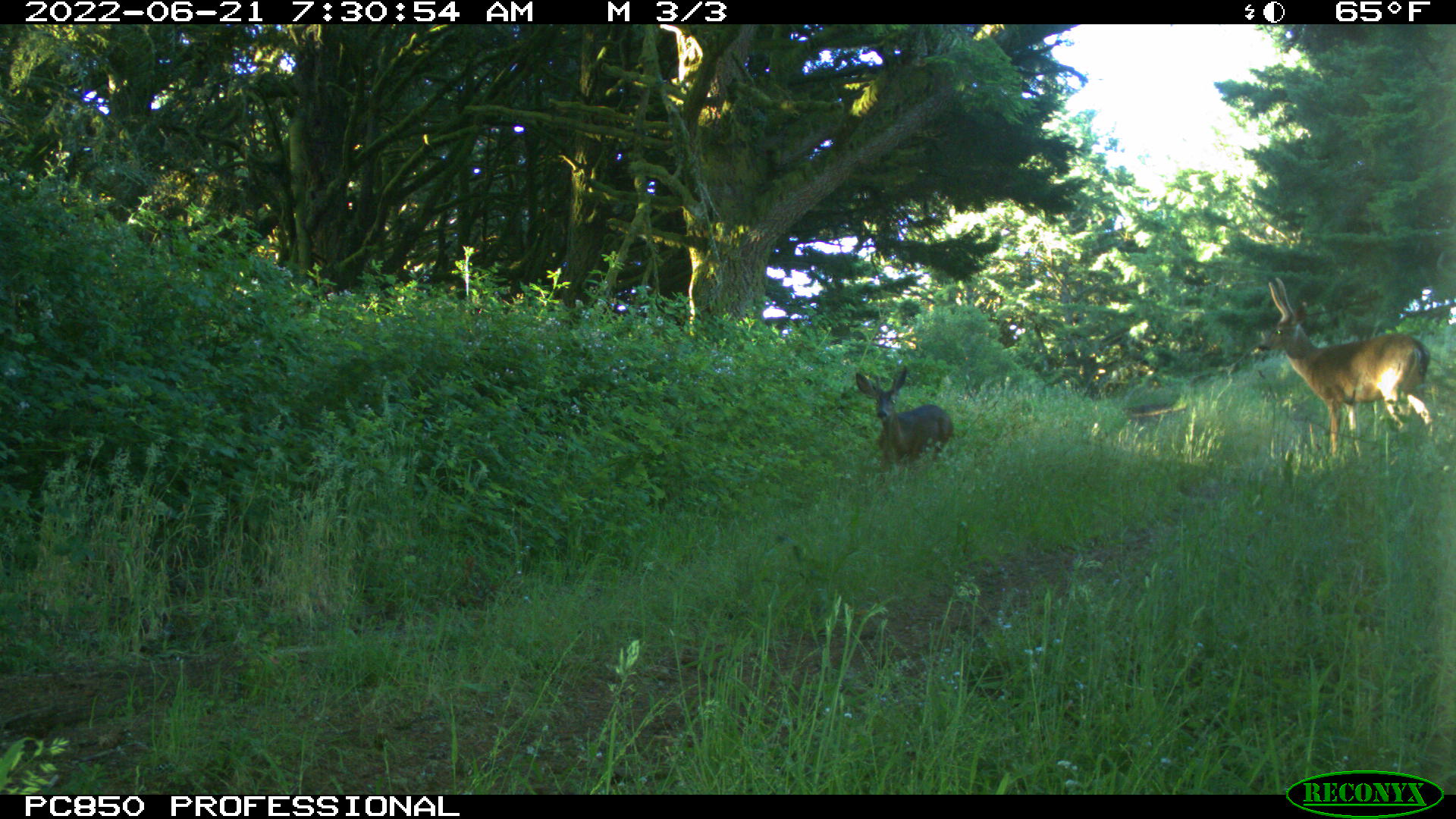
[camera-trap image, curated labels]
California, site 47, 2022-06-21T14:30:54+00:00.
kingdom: Animalia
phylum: Chordata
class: Mammalia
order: Artiodactyla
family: Cervidae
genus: Odocoileus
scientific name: Odocoileus hemionus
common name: mule deer